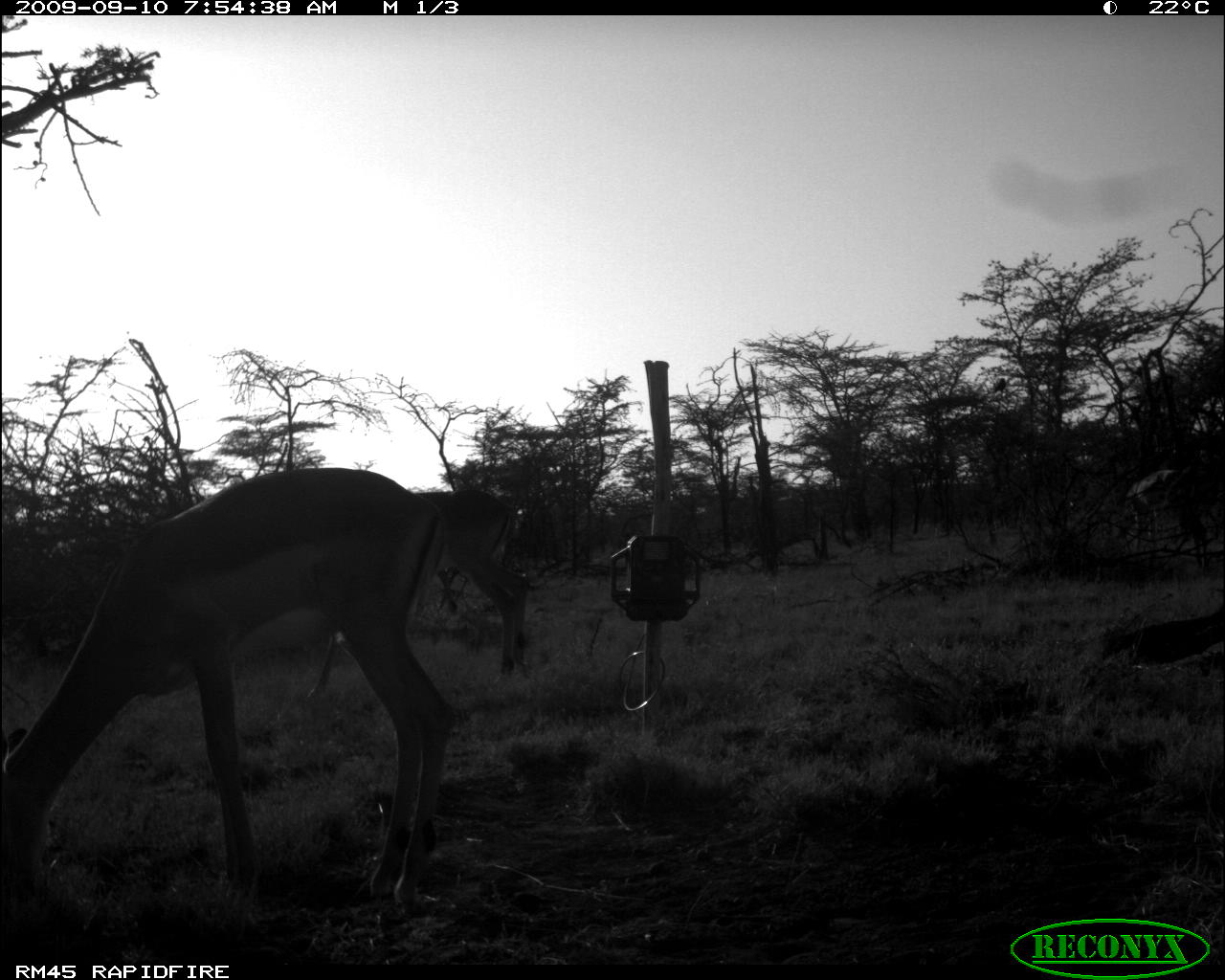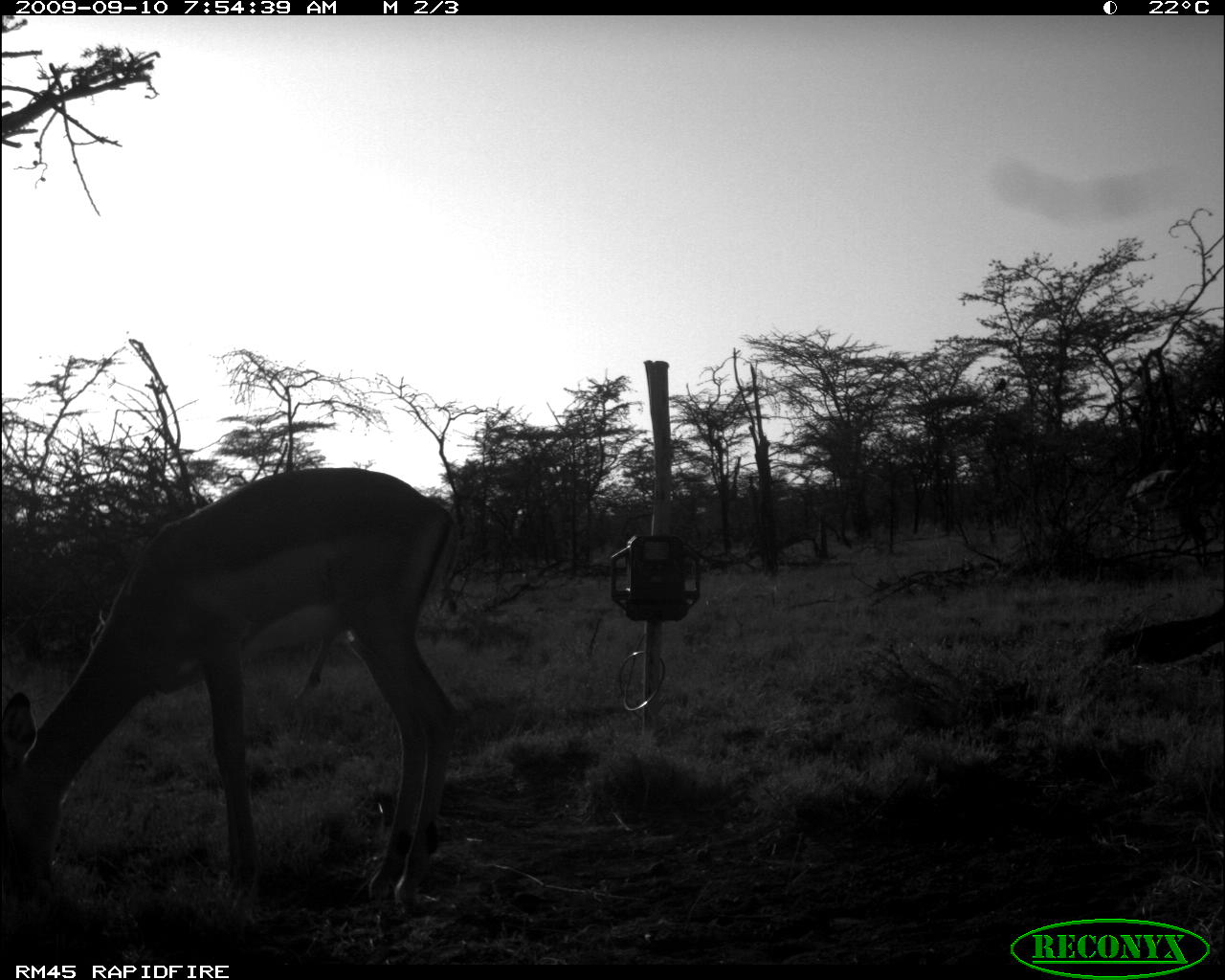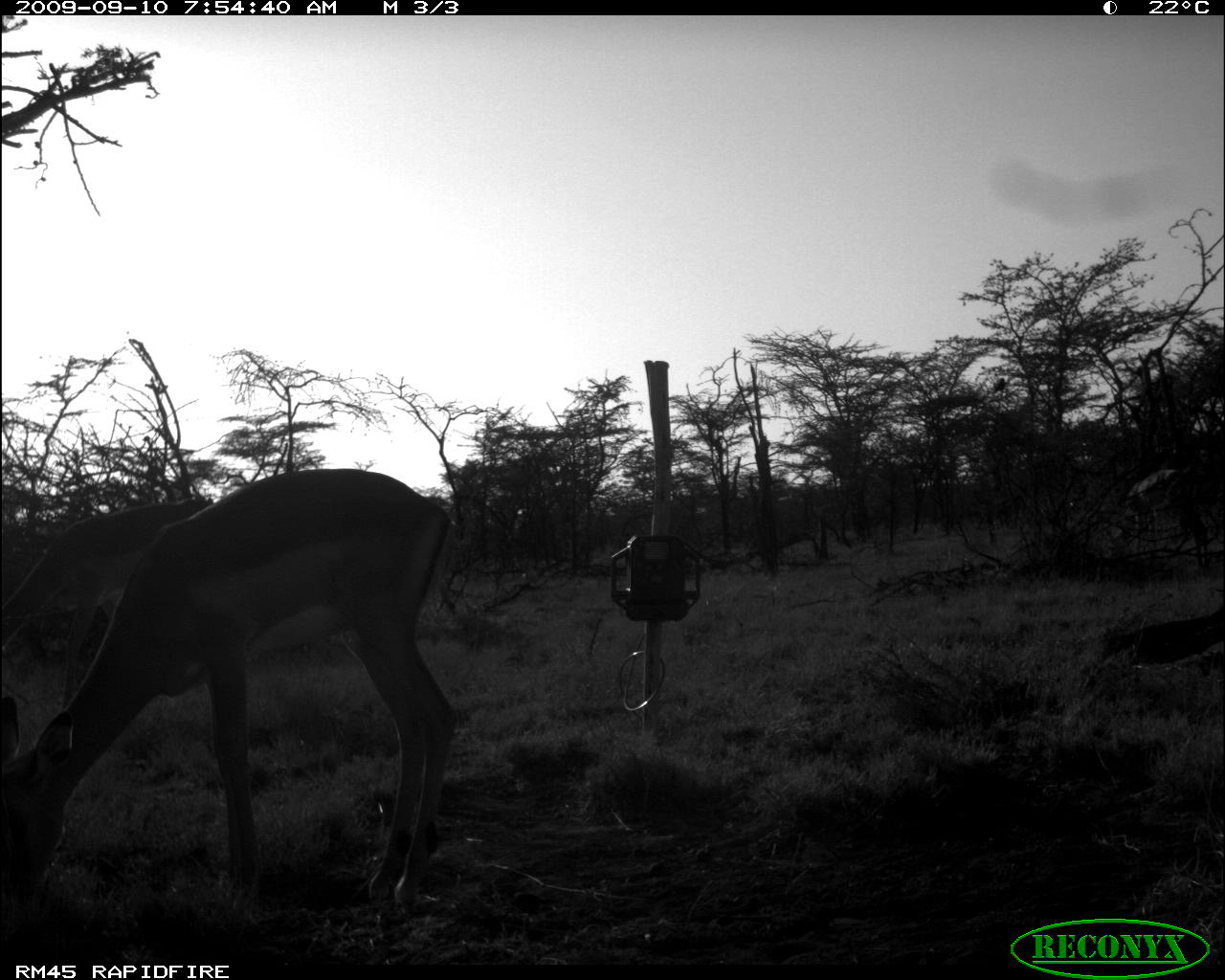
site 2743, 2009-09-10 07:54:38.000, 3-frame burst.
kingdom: Animalia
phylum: Chordata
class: Mammalia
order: Artiodactyla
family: Bovidae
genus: Nanger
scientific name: Nanger granti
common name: grant's gazelle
Nanger granti (grant's gazelle), count 3.